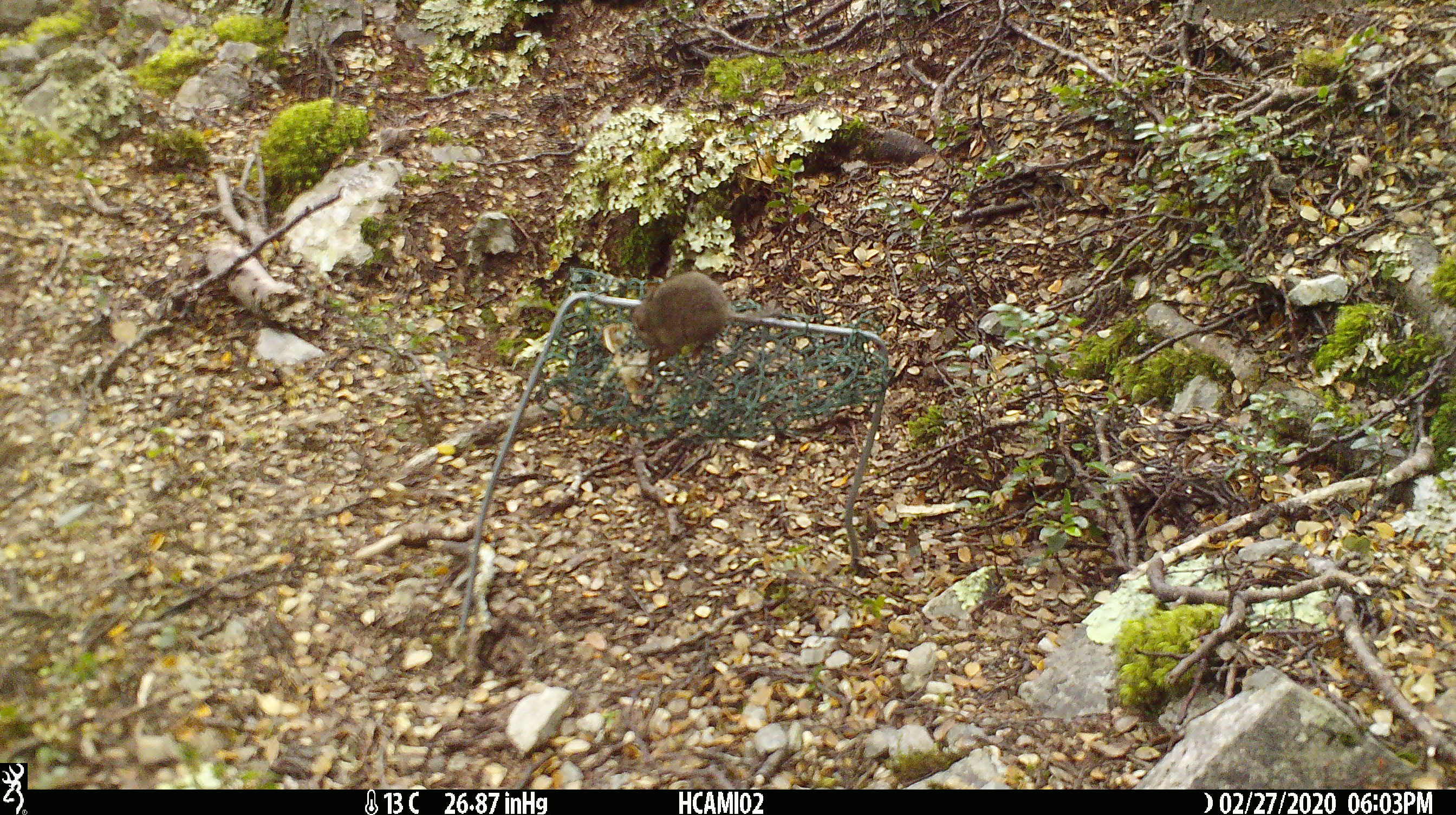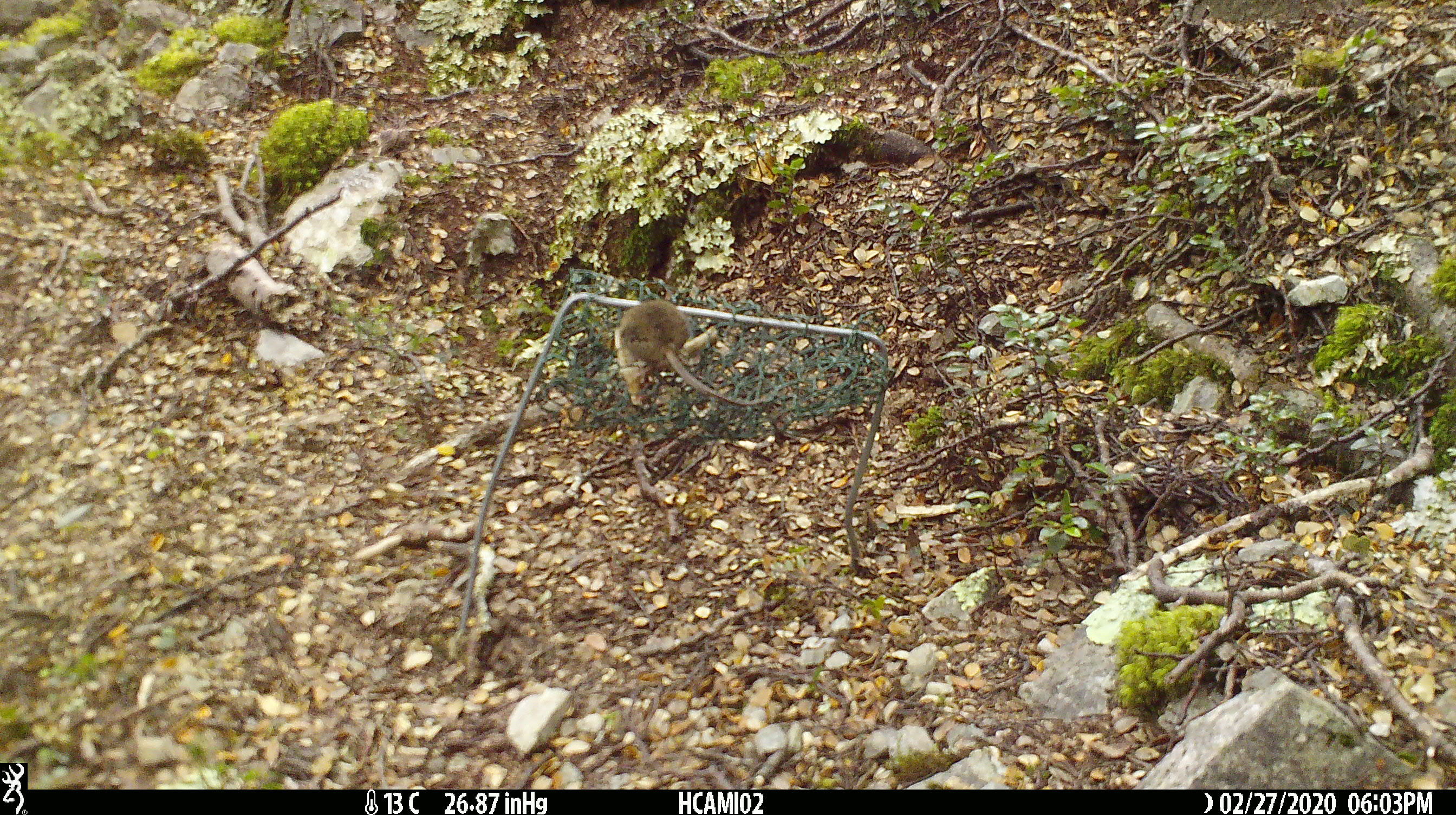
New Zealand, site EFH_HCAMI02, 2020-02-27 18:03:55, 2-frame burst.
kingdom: Animalia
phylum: Chordata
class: Mammalia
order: Rodentia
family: Muridae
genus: Mus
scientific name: Mus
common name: mouse